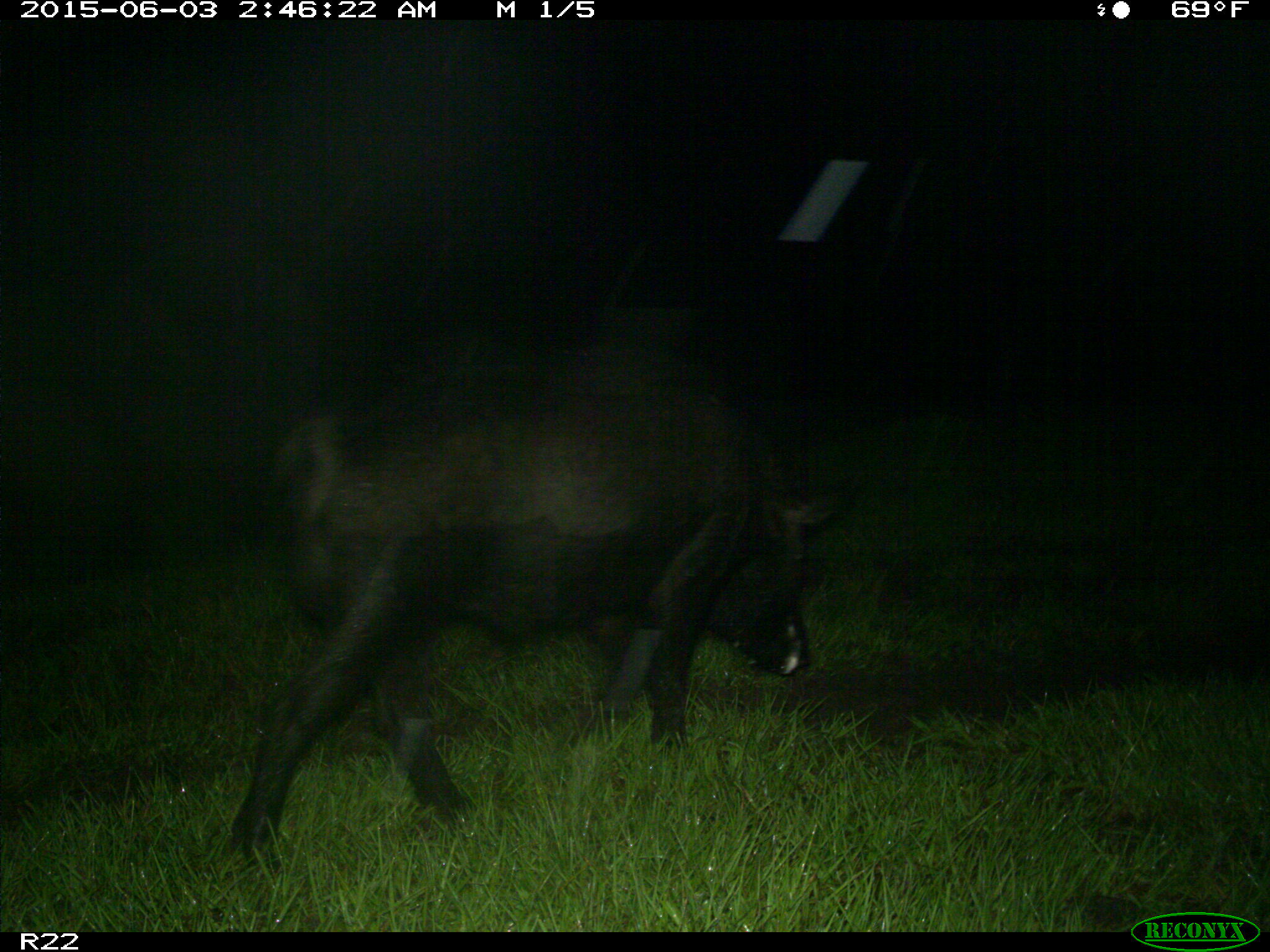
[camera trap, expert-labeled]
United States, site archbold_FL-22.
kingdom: Animalia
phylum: Chordata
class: Mammalia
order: Artiodactyla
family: Bovidae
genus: Bos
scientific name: Bos taurus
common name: domestic cow